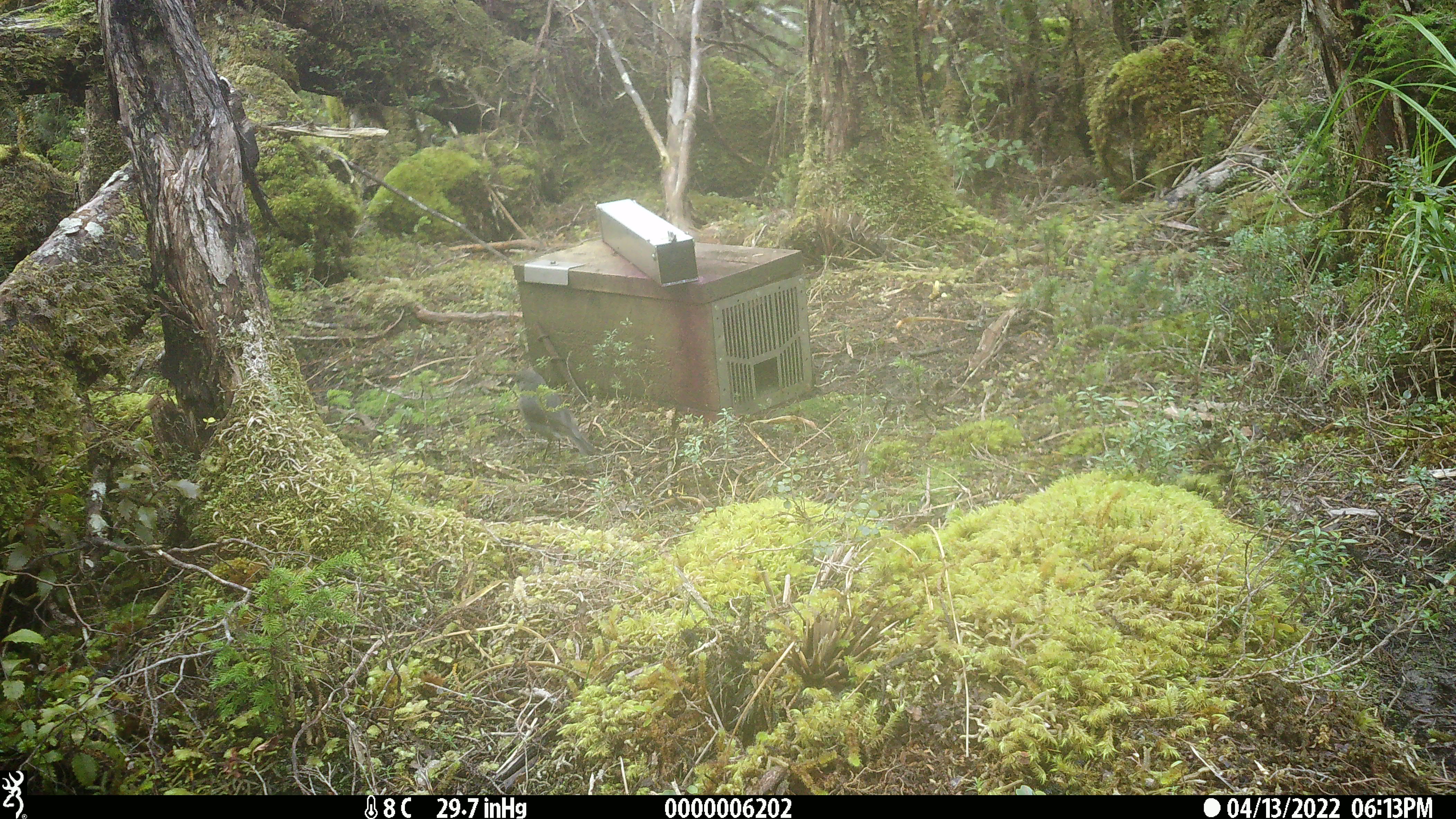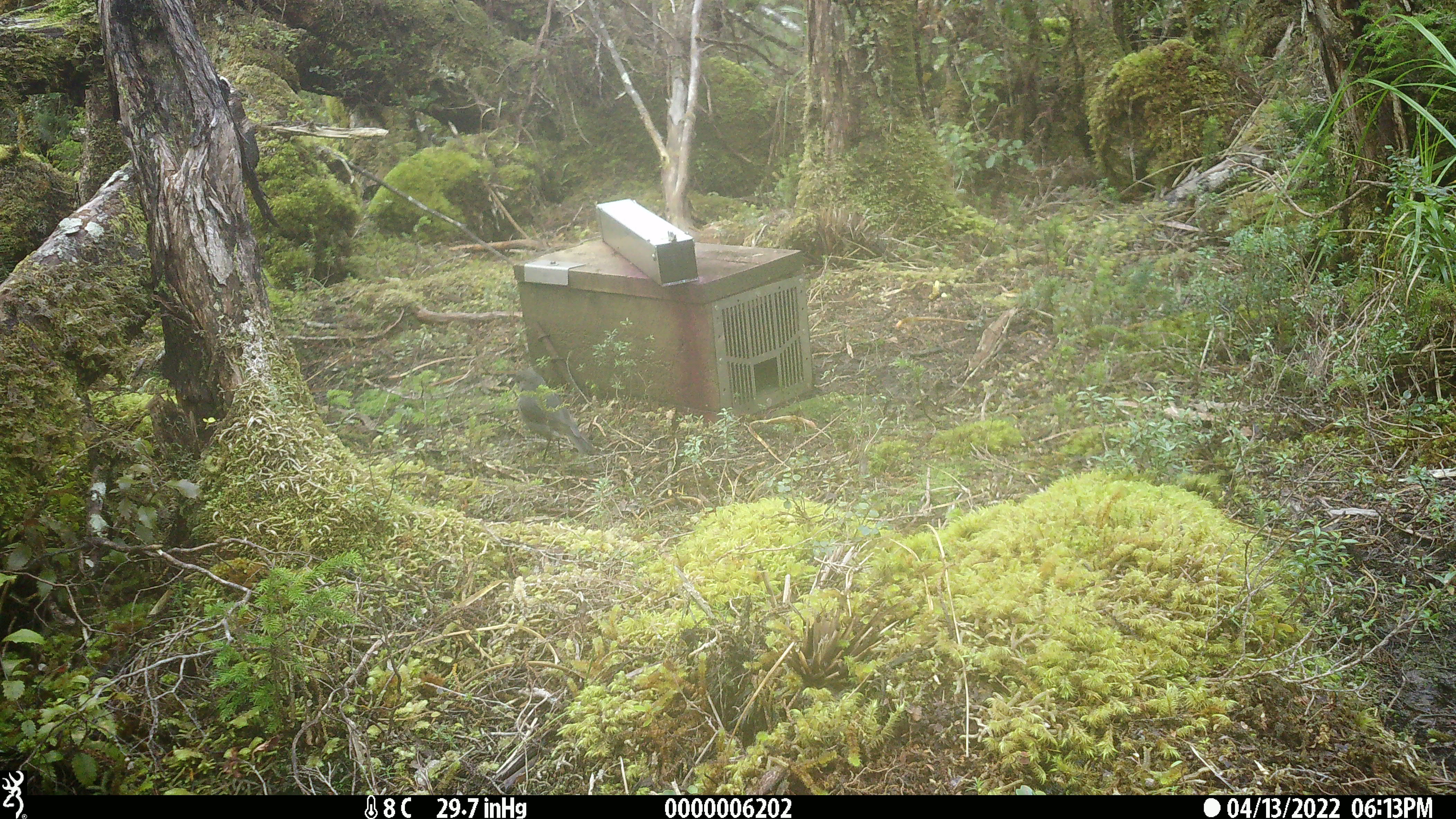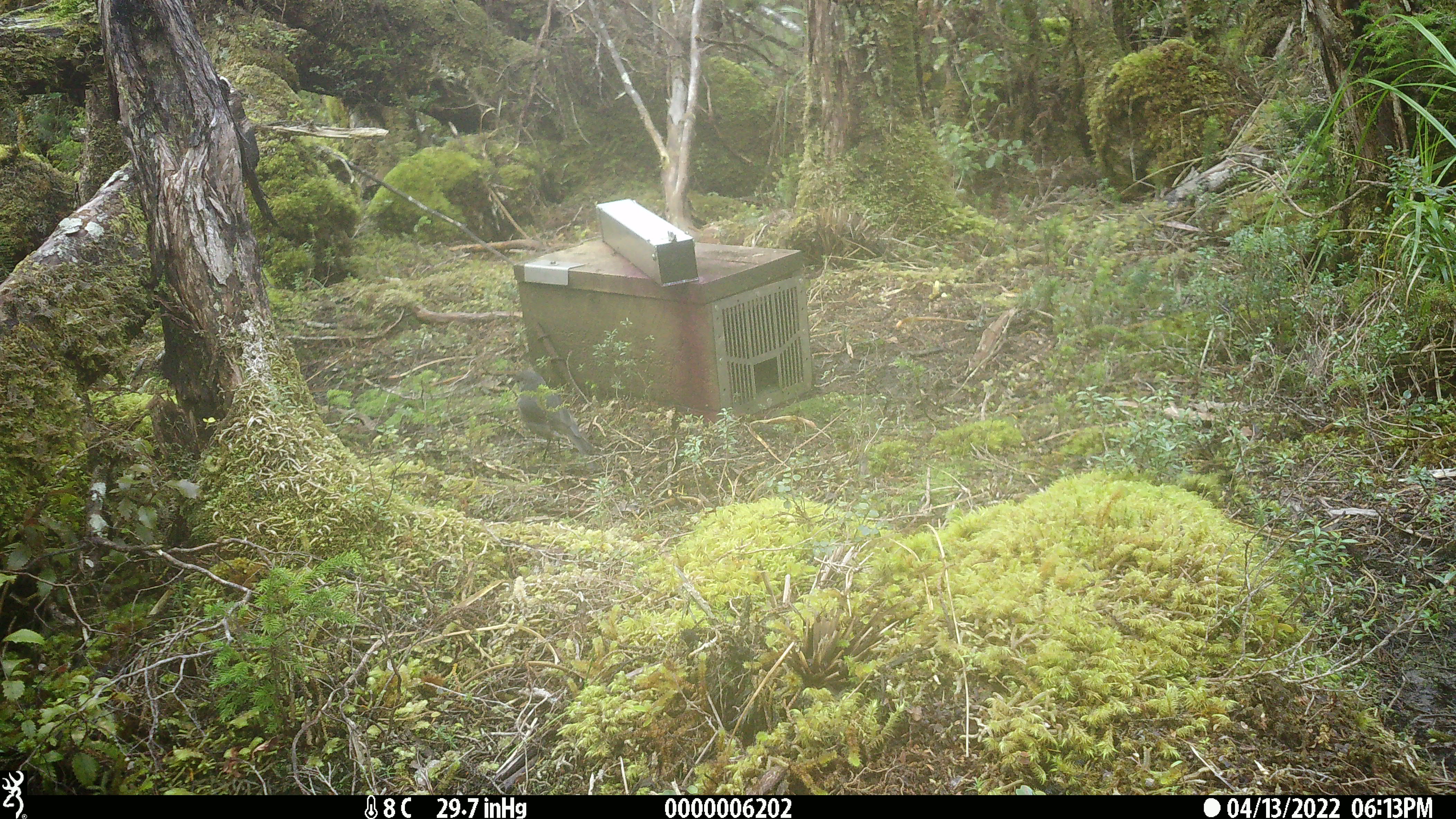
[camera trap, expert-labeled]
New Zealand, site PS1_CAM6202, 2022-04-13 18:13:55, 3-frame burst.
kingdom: Animalia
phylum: Chordata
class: Aves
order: Passeriformes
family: Petroicidae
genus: Petroica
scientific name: Petroica australis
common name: new zealand robin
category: robin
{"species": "robin (new zealand robin) (Petroica australis)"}